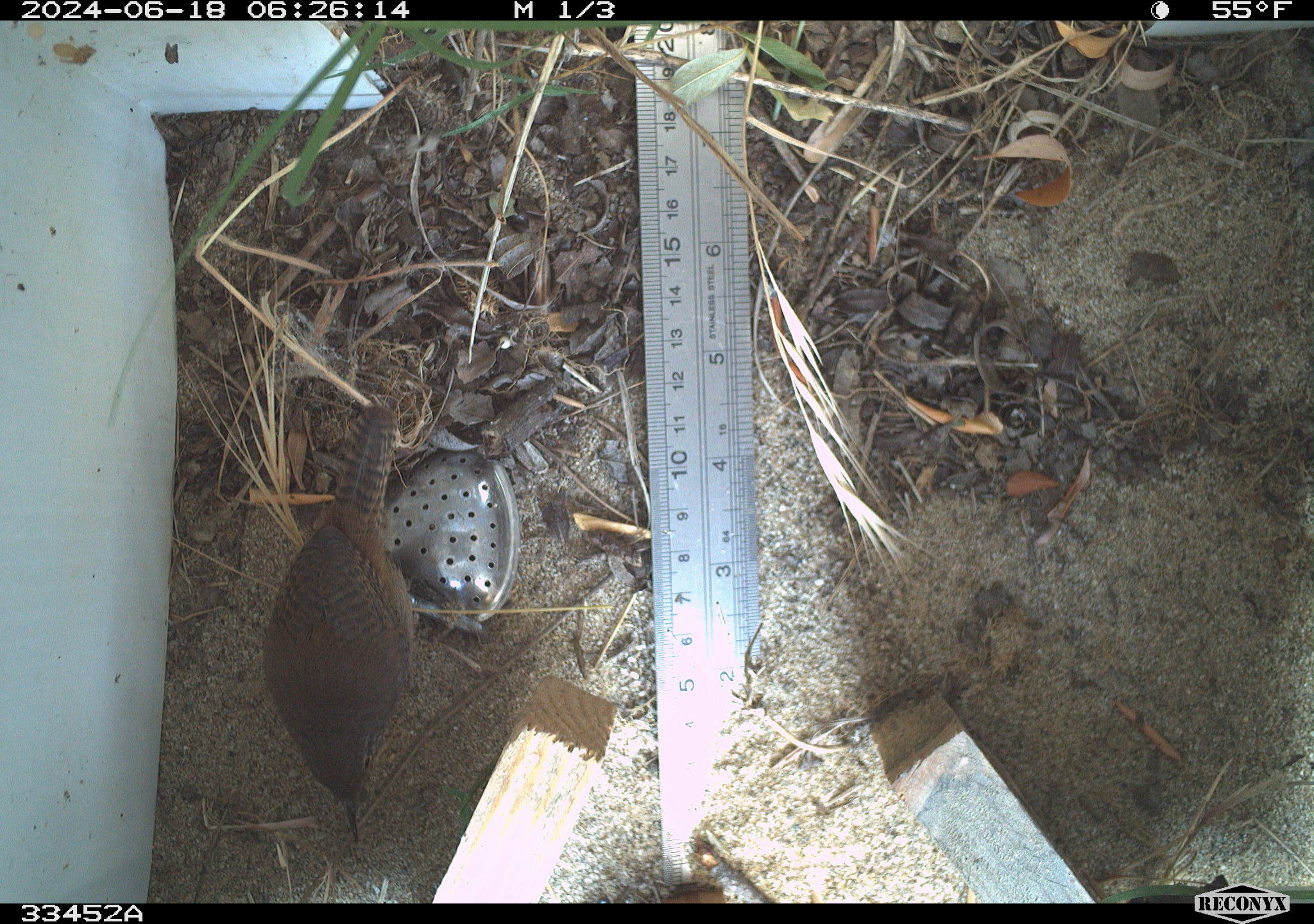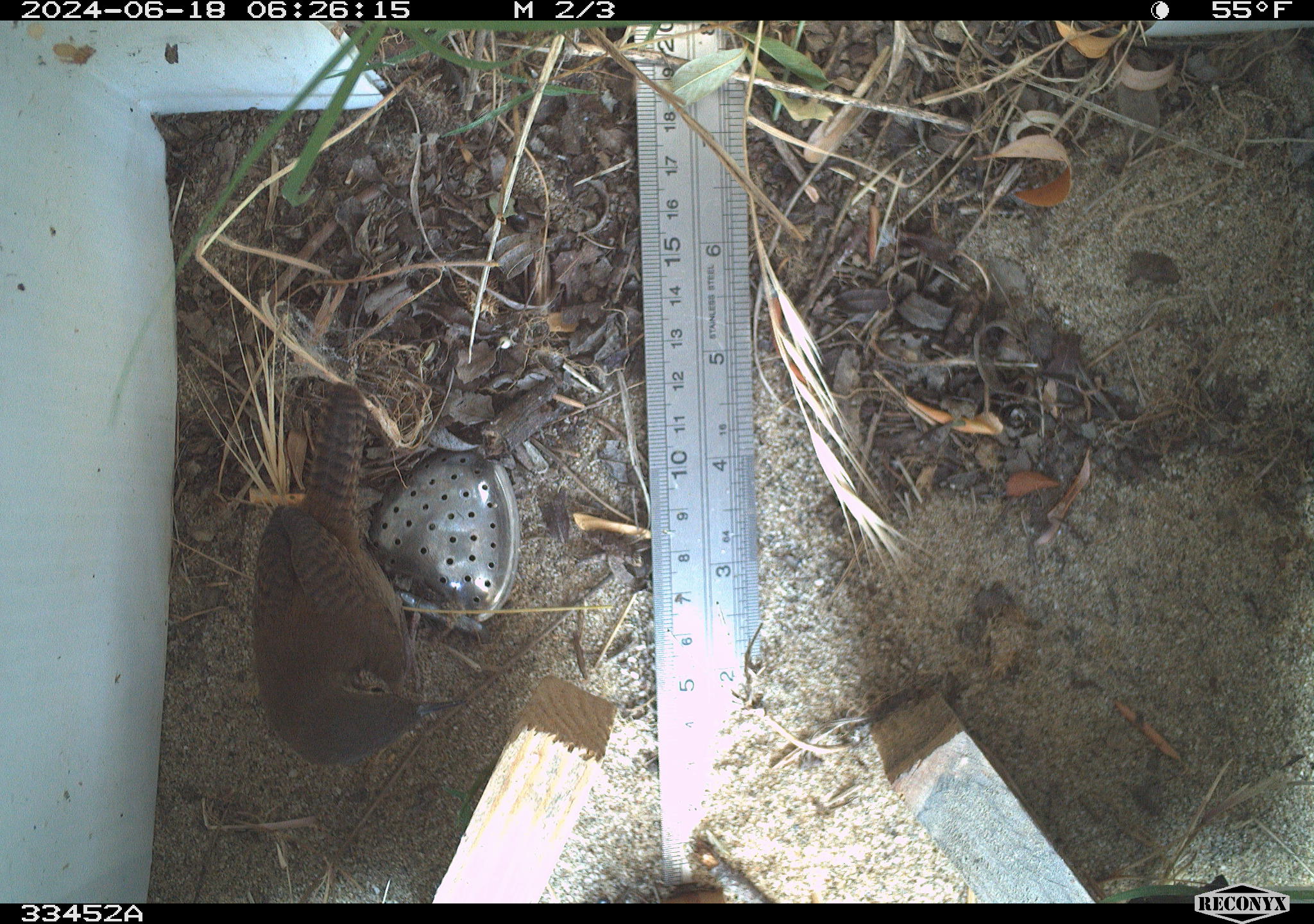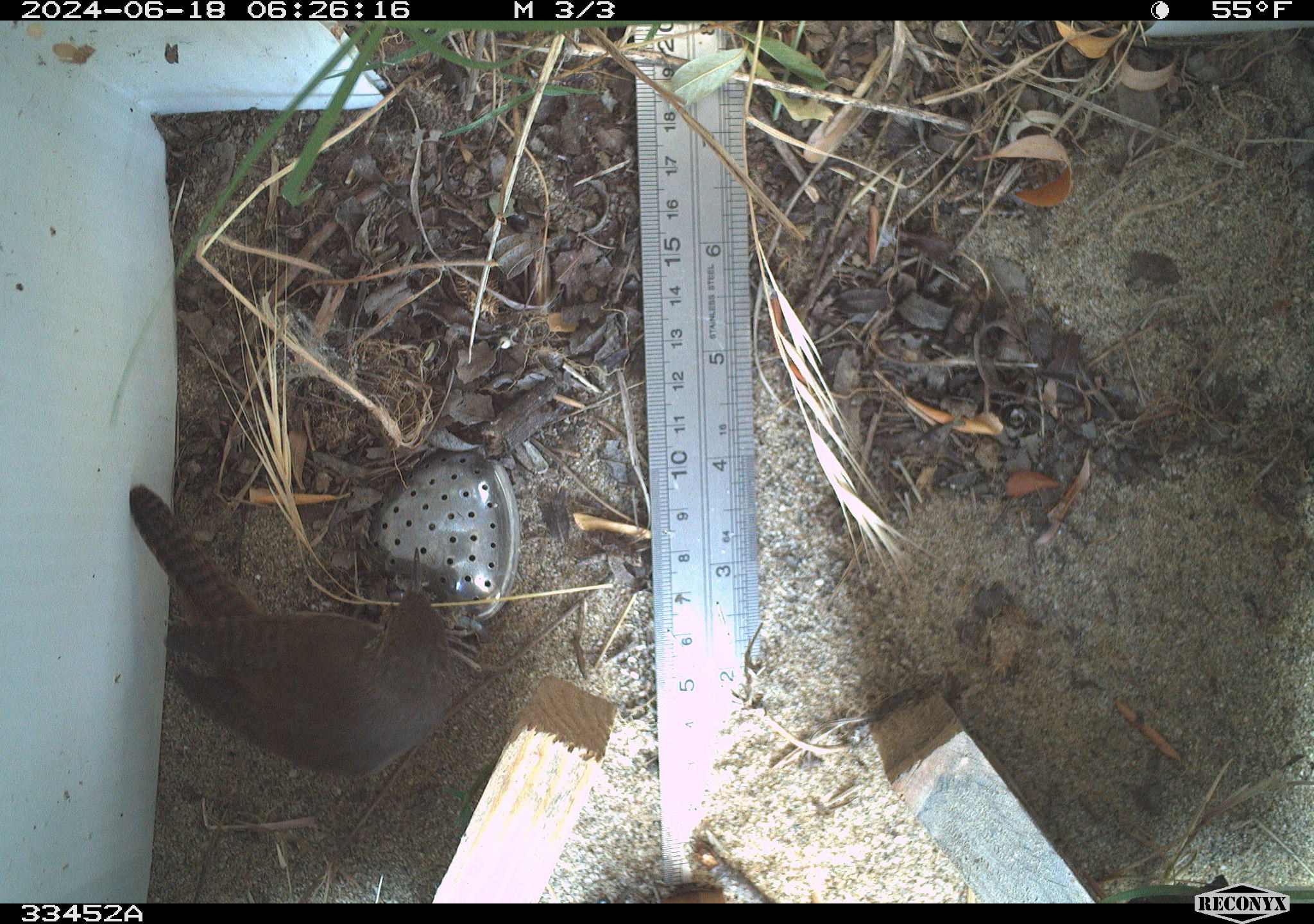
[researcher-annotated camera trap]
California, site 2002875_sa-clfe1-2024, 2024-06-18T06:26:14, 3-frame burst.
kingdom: Animalia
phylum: Chordata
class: Aves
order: Passeriformes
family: Troglodytidae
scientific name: Troglodytidae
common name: wren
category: troglodytidae family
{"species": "troglodytidae family (wren) (Troglodytidae)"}